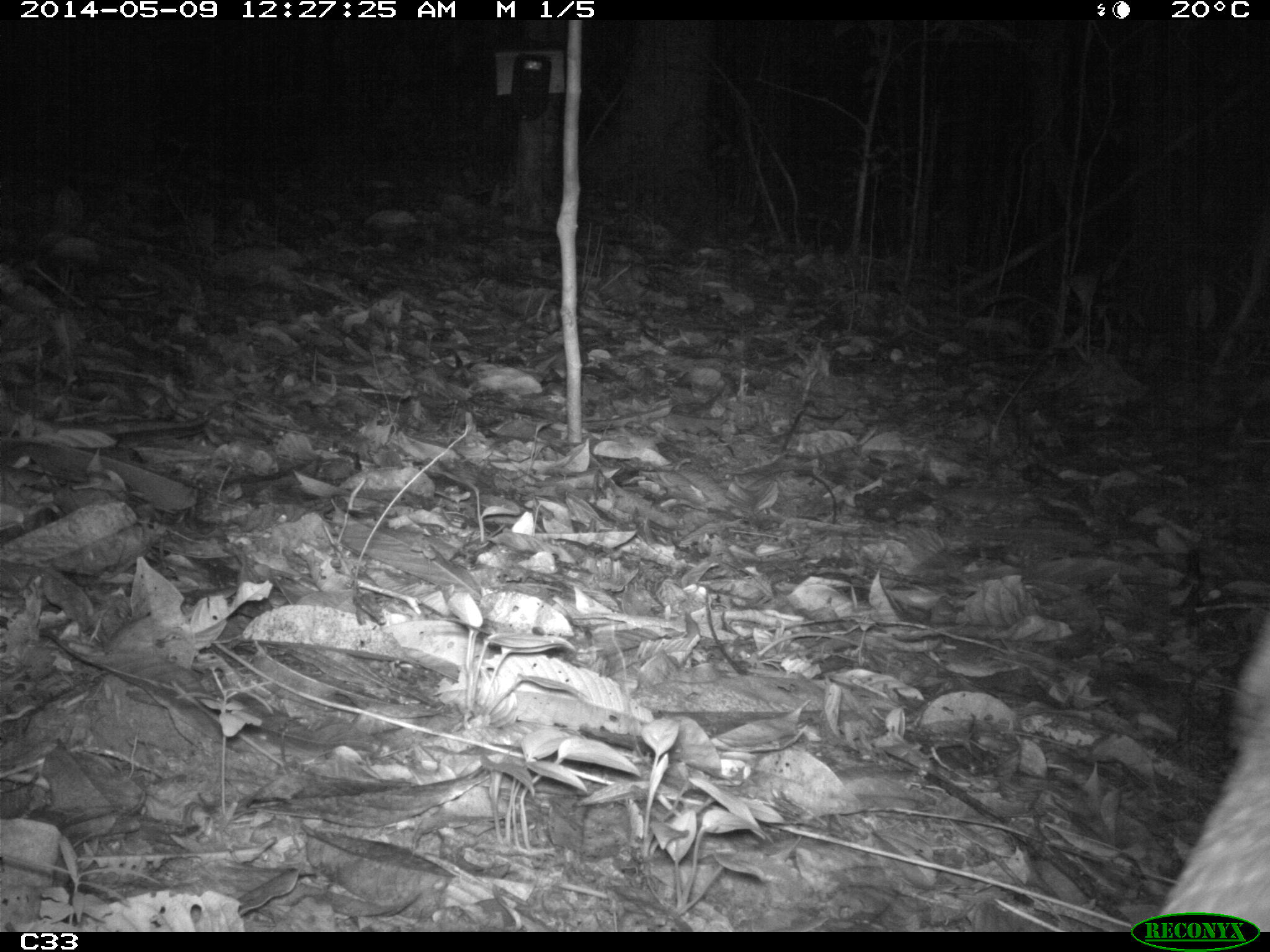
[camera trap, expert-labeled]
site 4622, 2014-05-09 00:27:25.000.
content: unidentified animal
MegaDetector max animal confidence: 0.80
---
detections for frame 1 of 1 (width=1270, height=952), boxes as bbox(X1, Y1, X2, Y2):
unidentifiable: bbox(1153, 606, 1270, 932)